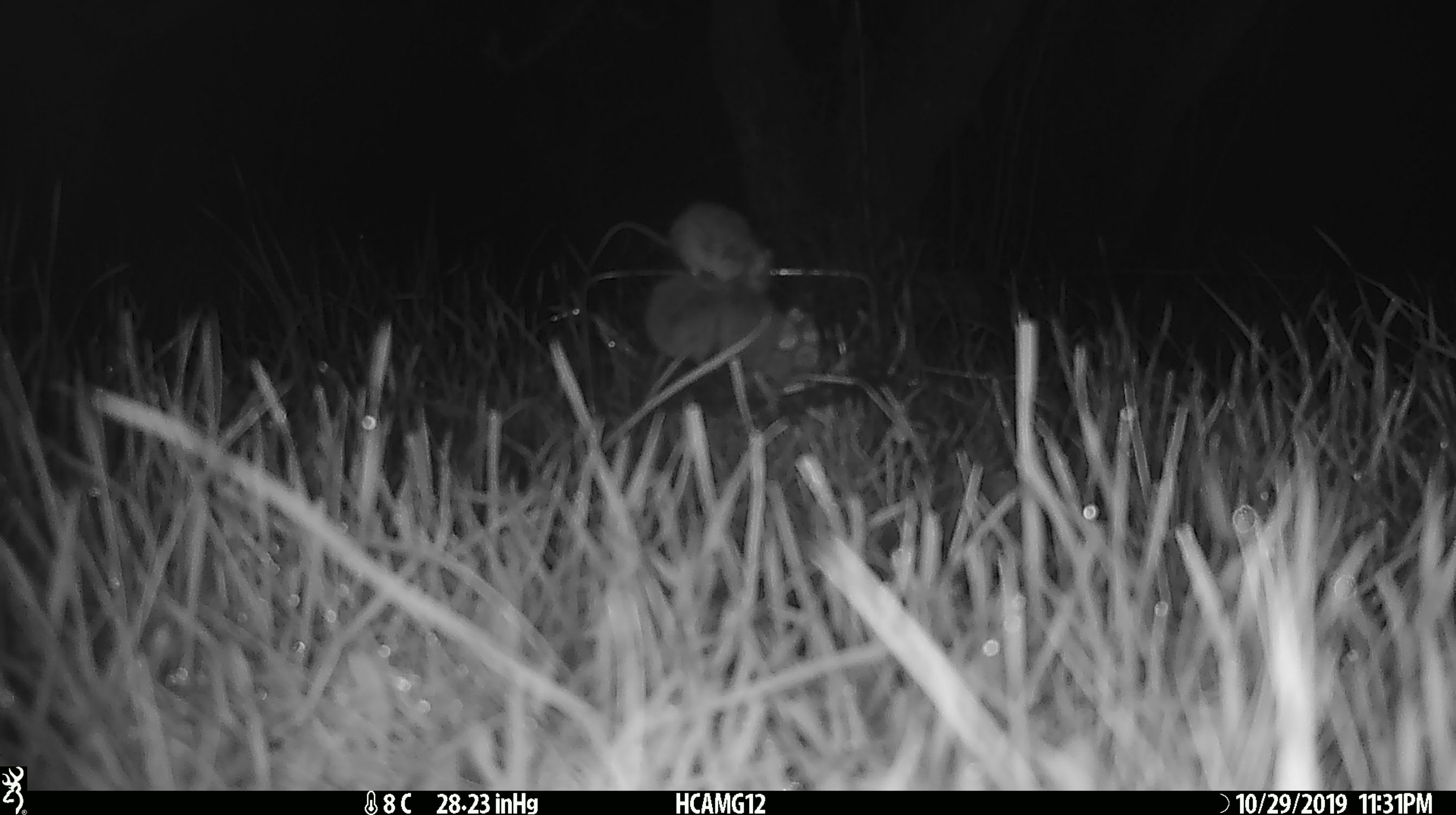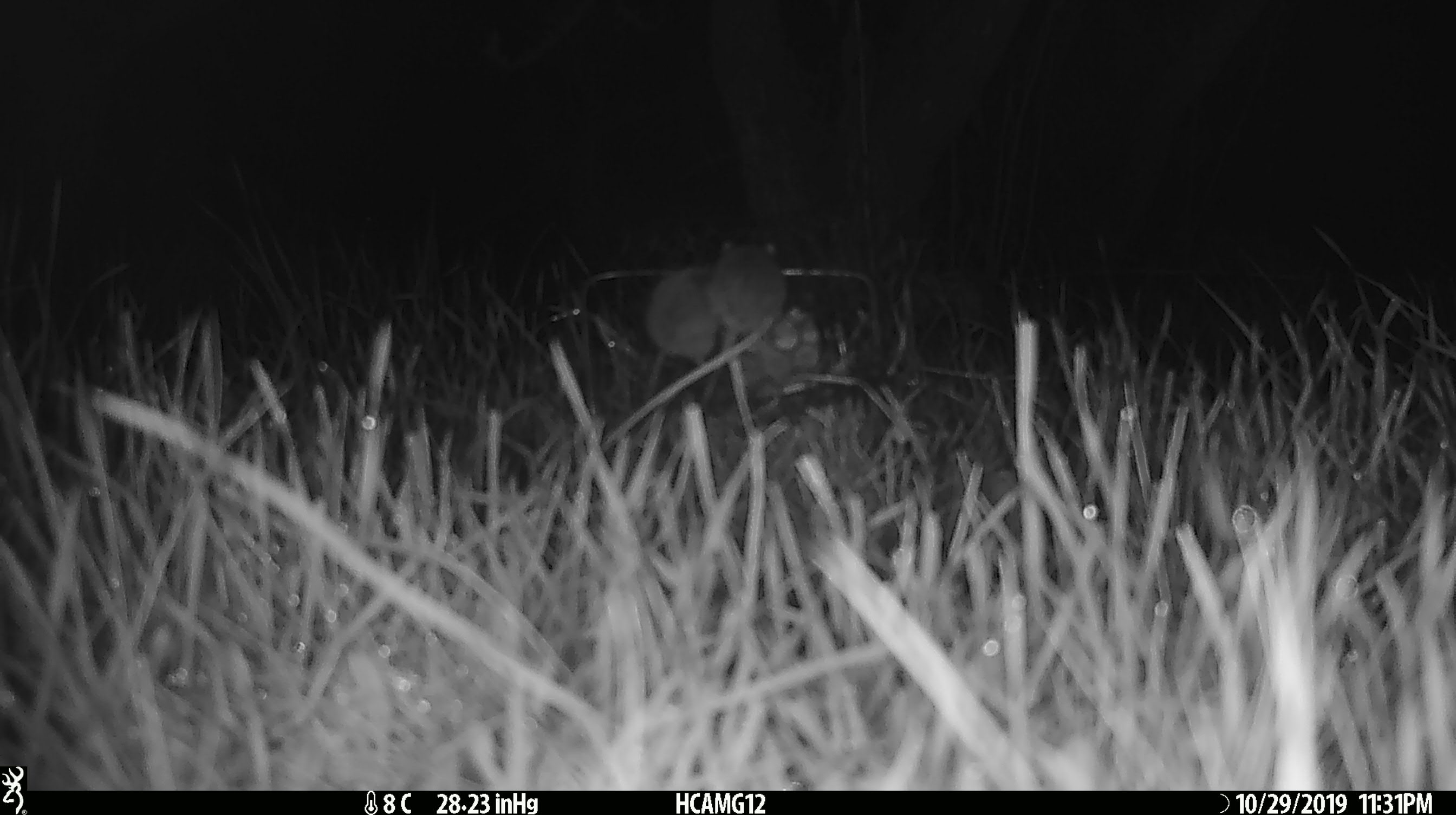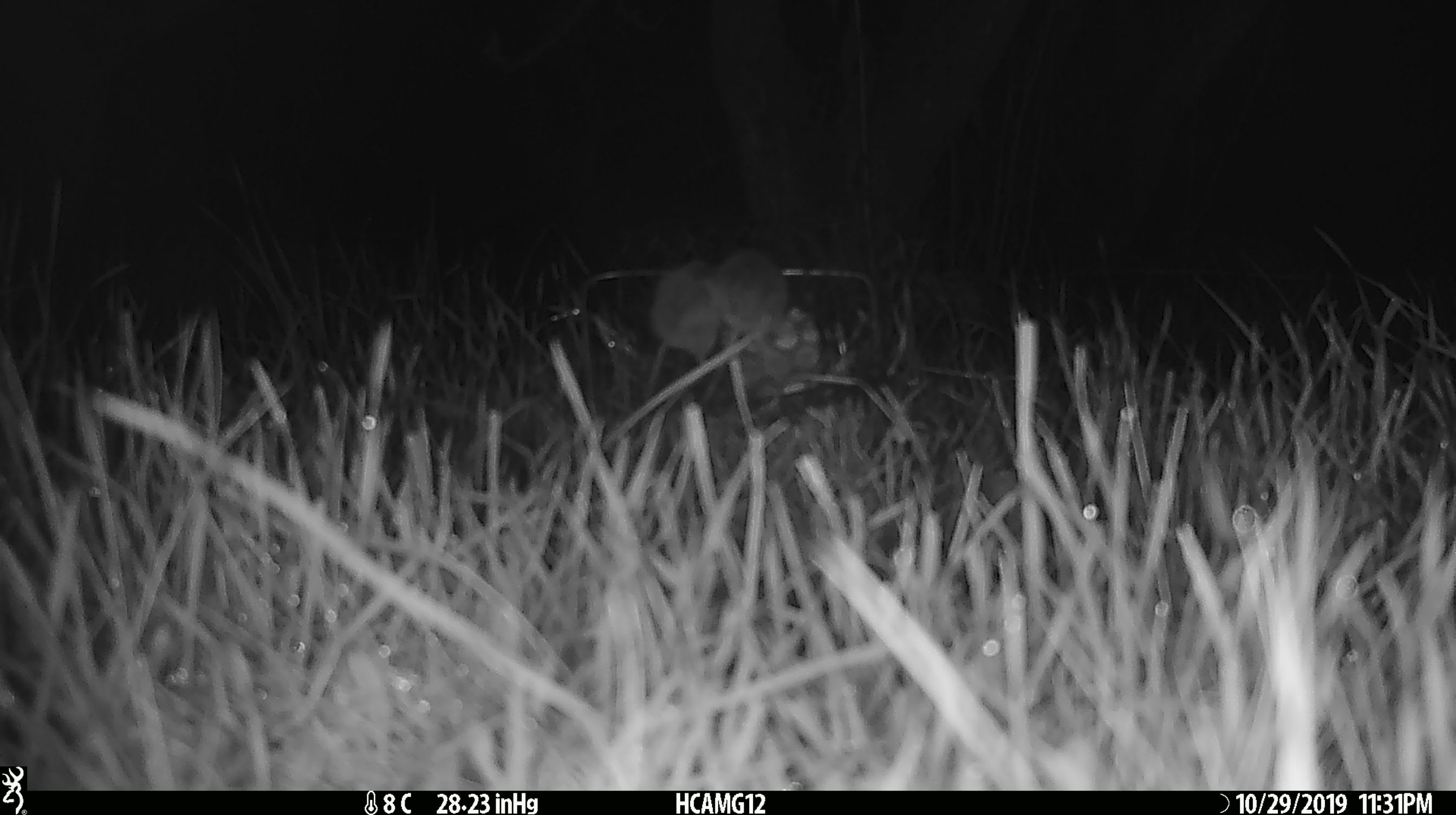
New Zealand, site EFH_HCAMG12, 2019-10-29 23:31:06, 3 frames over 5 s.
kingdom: Animalia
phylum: Chordata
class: Mammalia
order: Rodentia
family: Muridae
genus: Mus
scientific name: Mus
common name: mouse